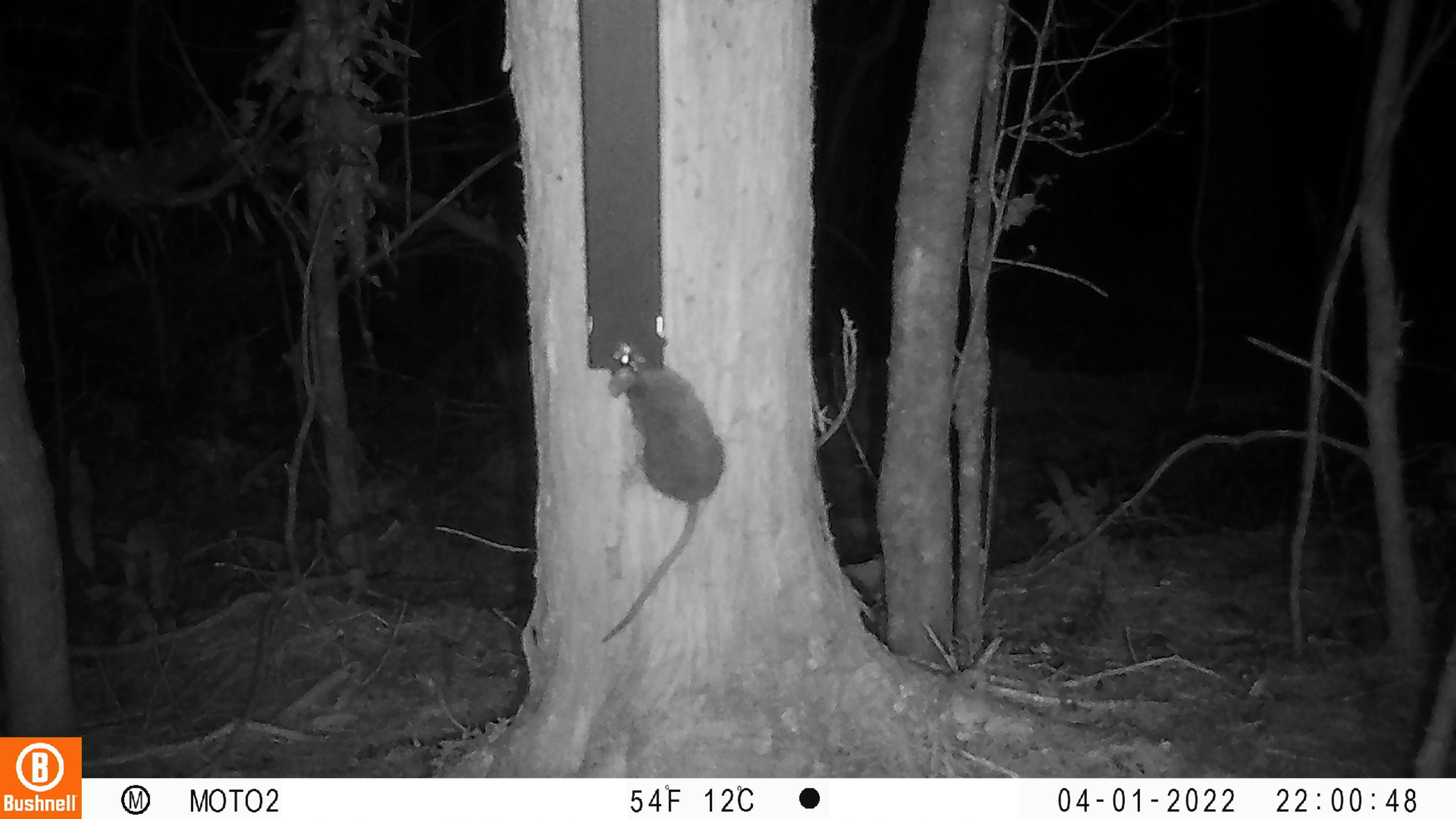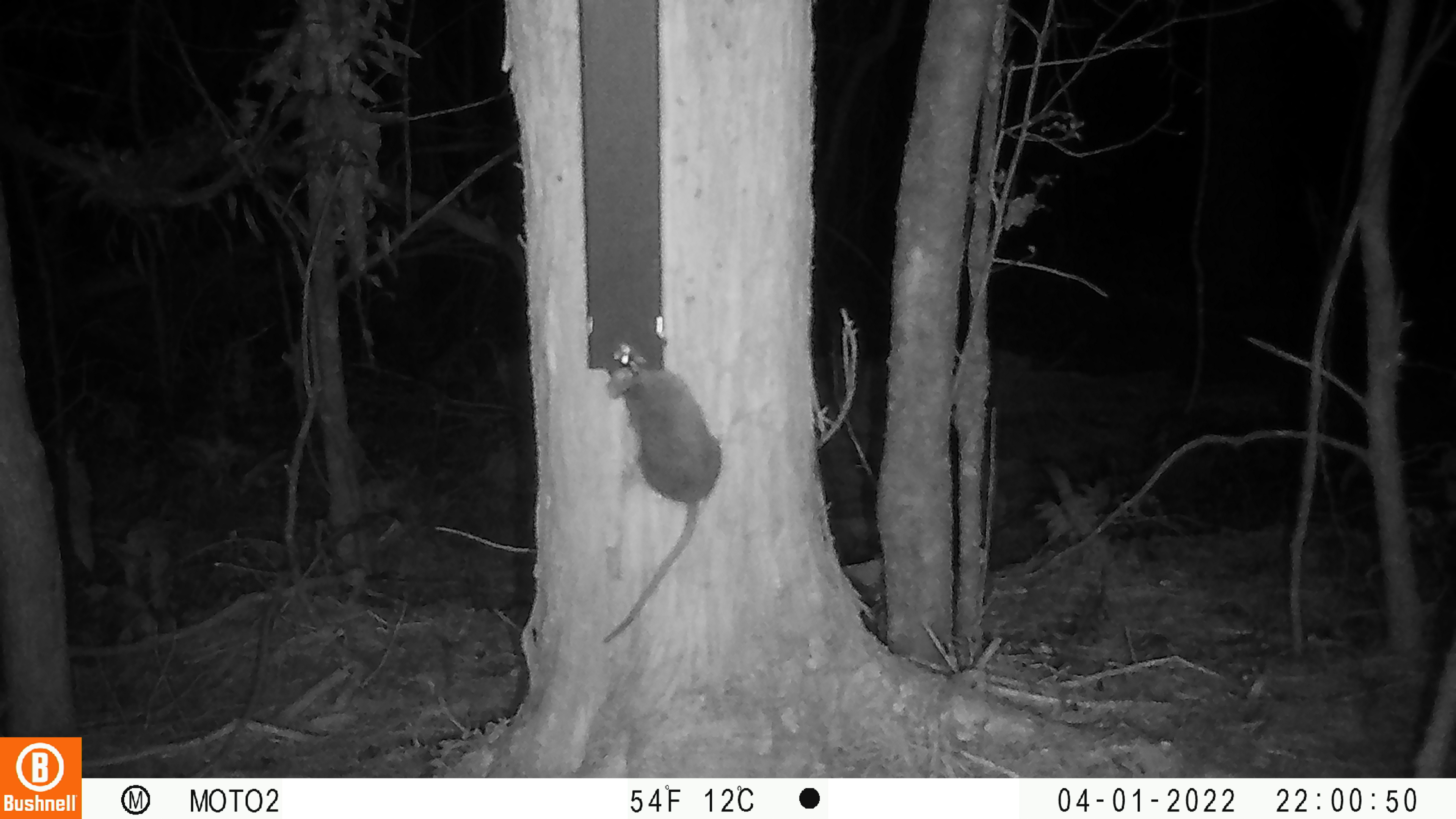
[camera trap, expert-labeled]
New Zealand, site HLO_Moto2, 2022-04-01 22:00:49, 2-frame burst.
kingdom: Animalia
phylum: Chordata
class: Mammalia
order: Rodentia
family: Muridae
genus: Rattus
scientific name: Rattus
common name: rat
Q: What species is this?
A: Rat (Rattus).